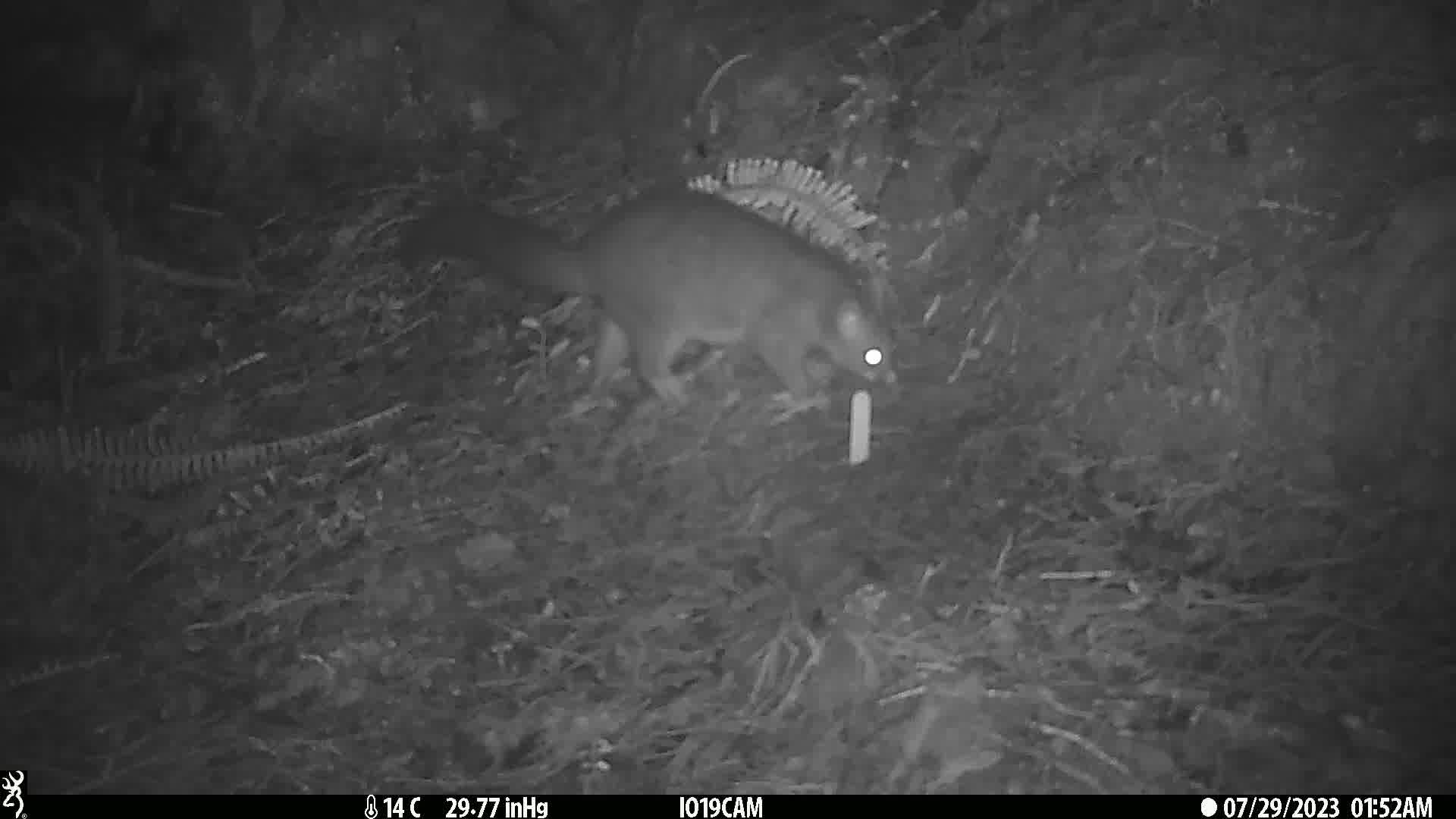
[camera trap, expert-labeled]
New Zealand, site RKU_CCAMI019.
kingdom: Animalia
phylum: Chordata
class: Mammalia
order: Diprotodontia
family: Phalangeridae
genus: Trichosurus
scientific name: Trichosurus vulpecula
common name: common brushtail possum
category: possum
Possum (common brushtail possum) (Trichosurus vulpecula).